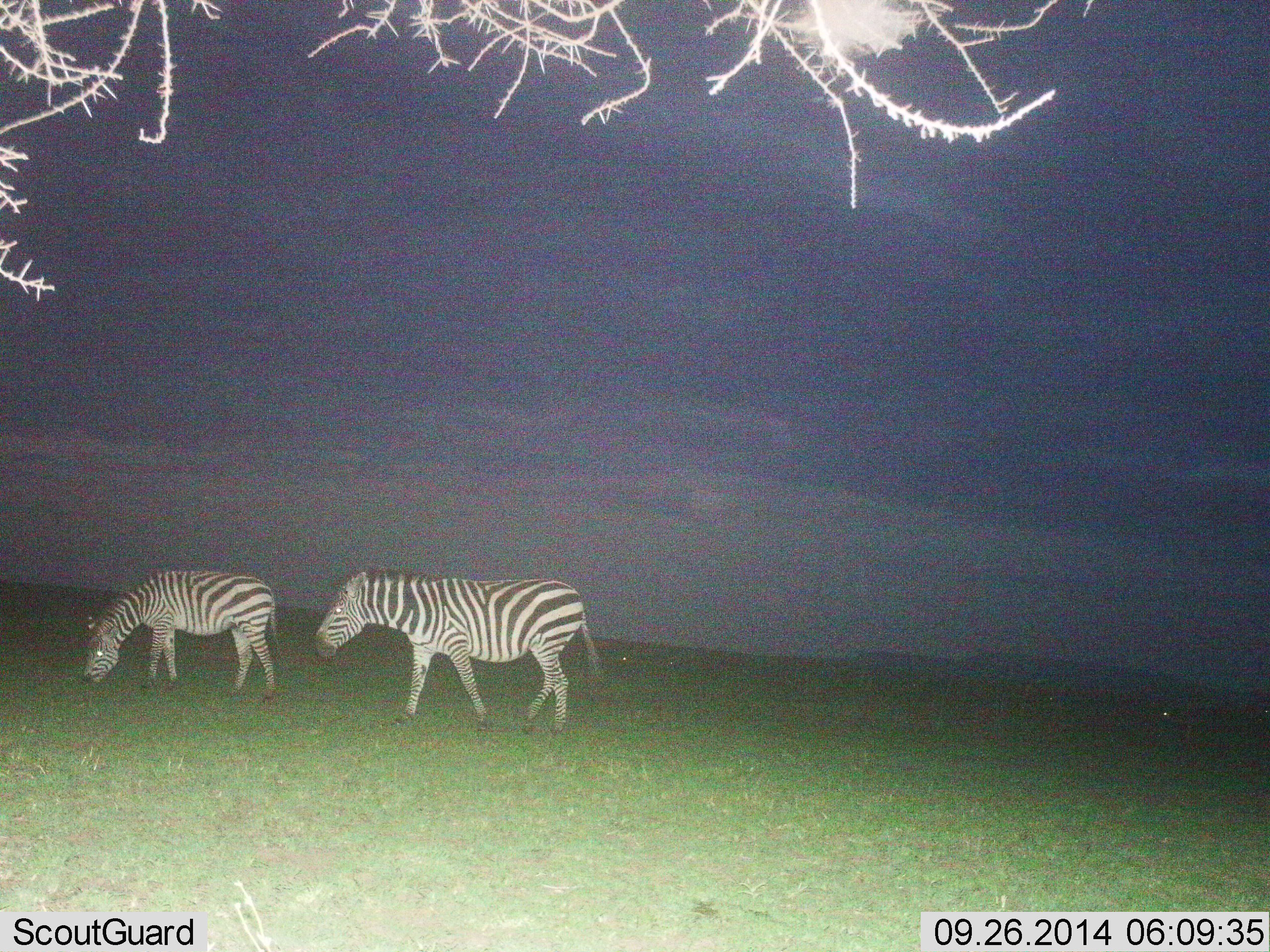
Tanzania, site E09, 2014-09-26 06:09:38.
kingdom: Animalia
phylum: Chordata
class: Mammalia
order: Perissodactyla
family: Equidae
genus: Equus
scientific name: Equus quagga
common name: plains zebra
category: zebra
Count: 2.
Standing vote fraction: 50%.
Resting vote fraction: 0%.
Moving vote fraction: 80%.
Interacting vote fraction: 0%.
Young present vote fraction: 0%.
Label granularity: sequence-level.